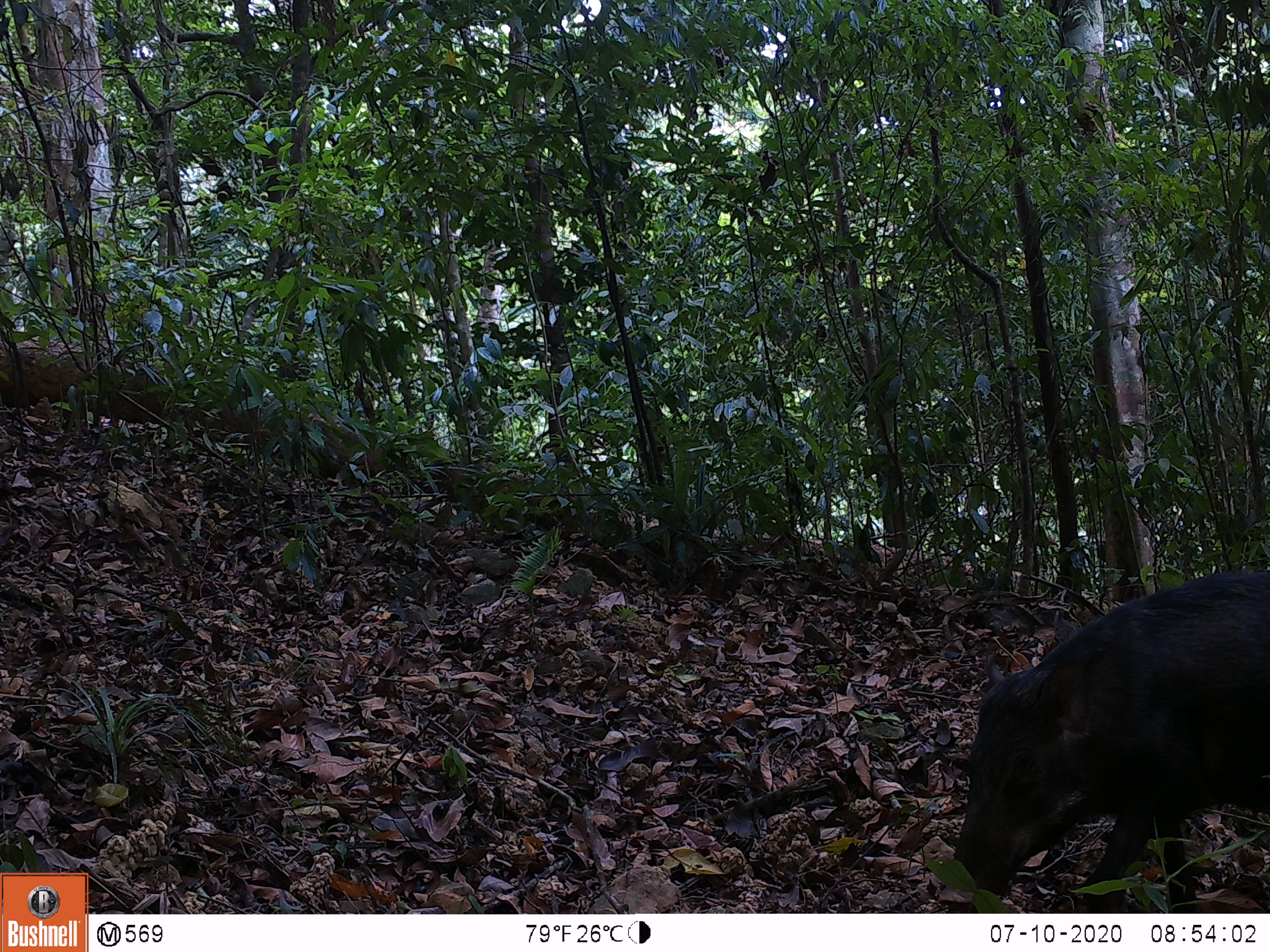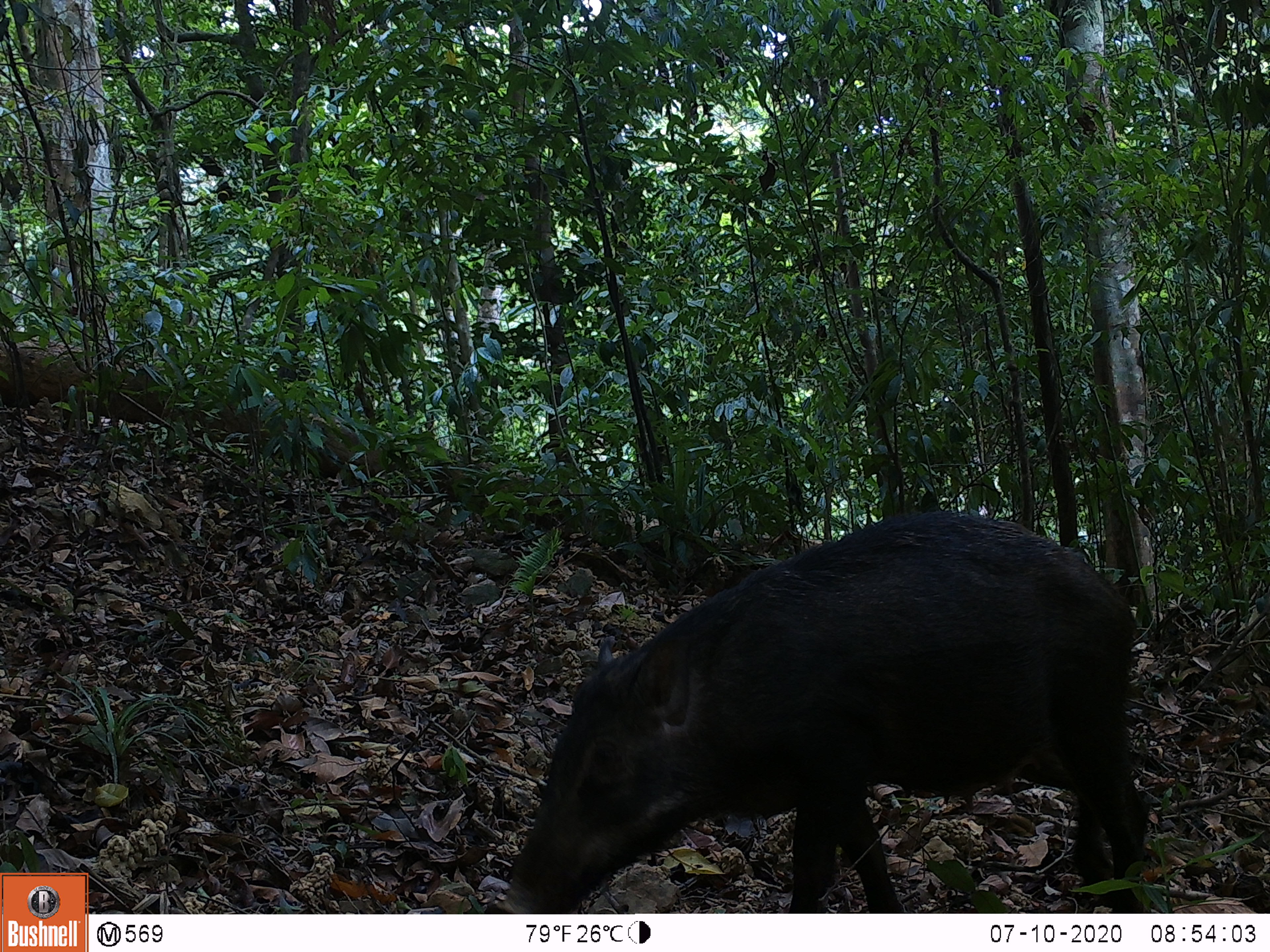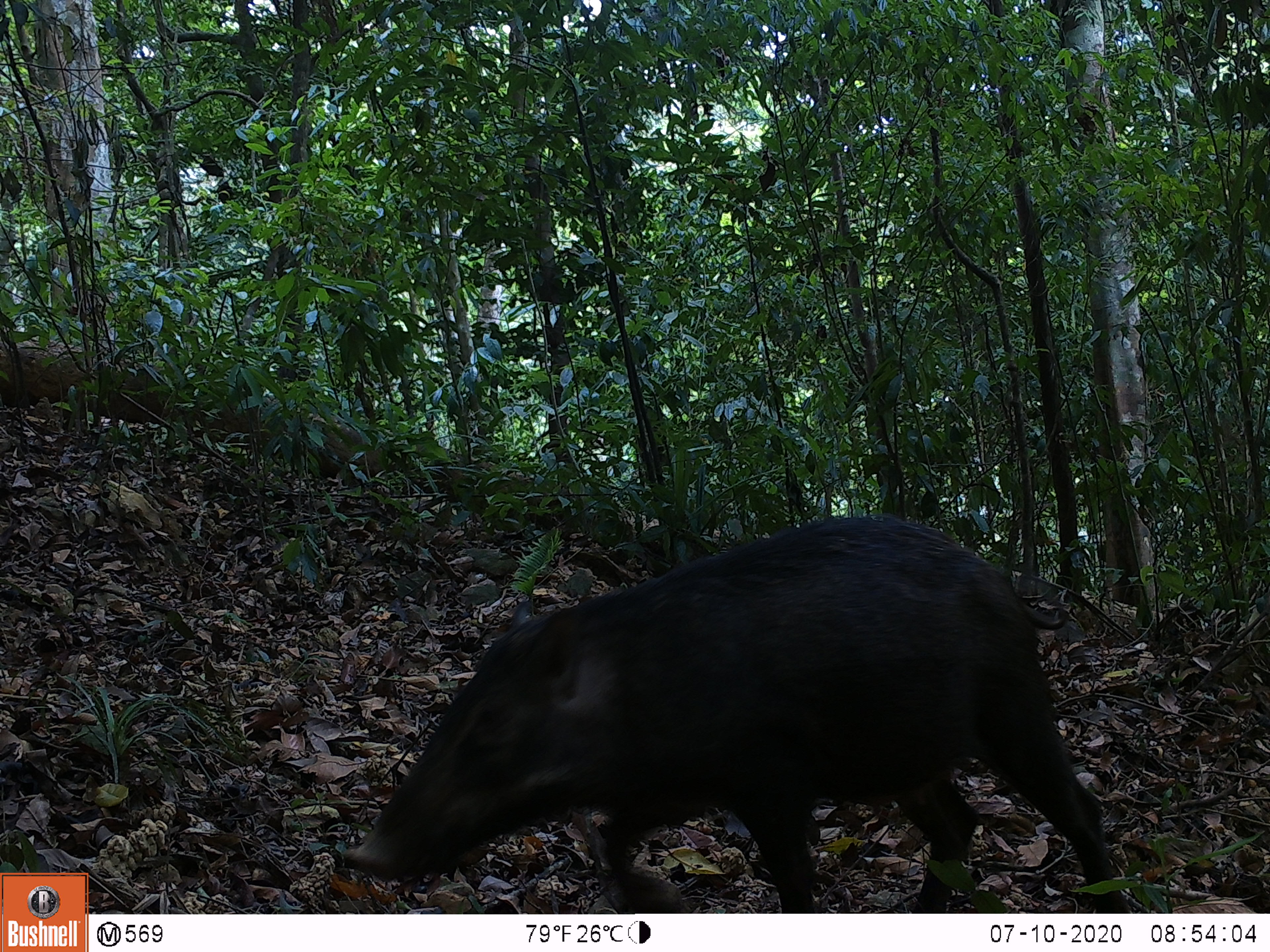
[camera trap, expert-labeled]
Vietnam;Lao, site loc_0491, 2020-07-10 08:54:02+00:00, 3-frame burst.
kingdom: Animalia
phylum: Chordata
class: Mammalia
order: Artiodactyla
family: Suidae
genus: Sus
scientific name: Sus scrofa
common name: eurasian wild pig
Eurasian wild pig (Sus scrofa). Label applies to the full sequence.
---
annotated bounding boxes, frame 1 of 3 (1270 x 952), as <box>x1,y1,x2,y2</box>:
eurasian wild pig: <box>935,568,1270,910</box>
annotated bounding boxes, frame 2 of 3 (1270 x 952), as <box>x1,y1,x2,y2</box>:
eurasian wild pig: <box>496,506,1151,910</box>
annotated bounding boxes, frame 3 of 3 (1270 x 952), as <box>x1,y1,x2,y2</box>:
eurasian wild pig: <box>341,515,1129,913</box>